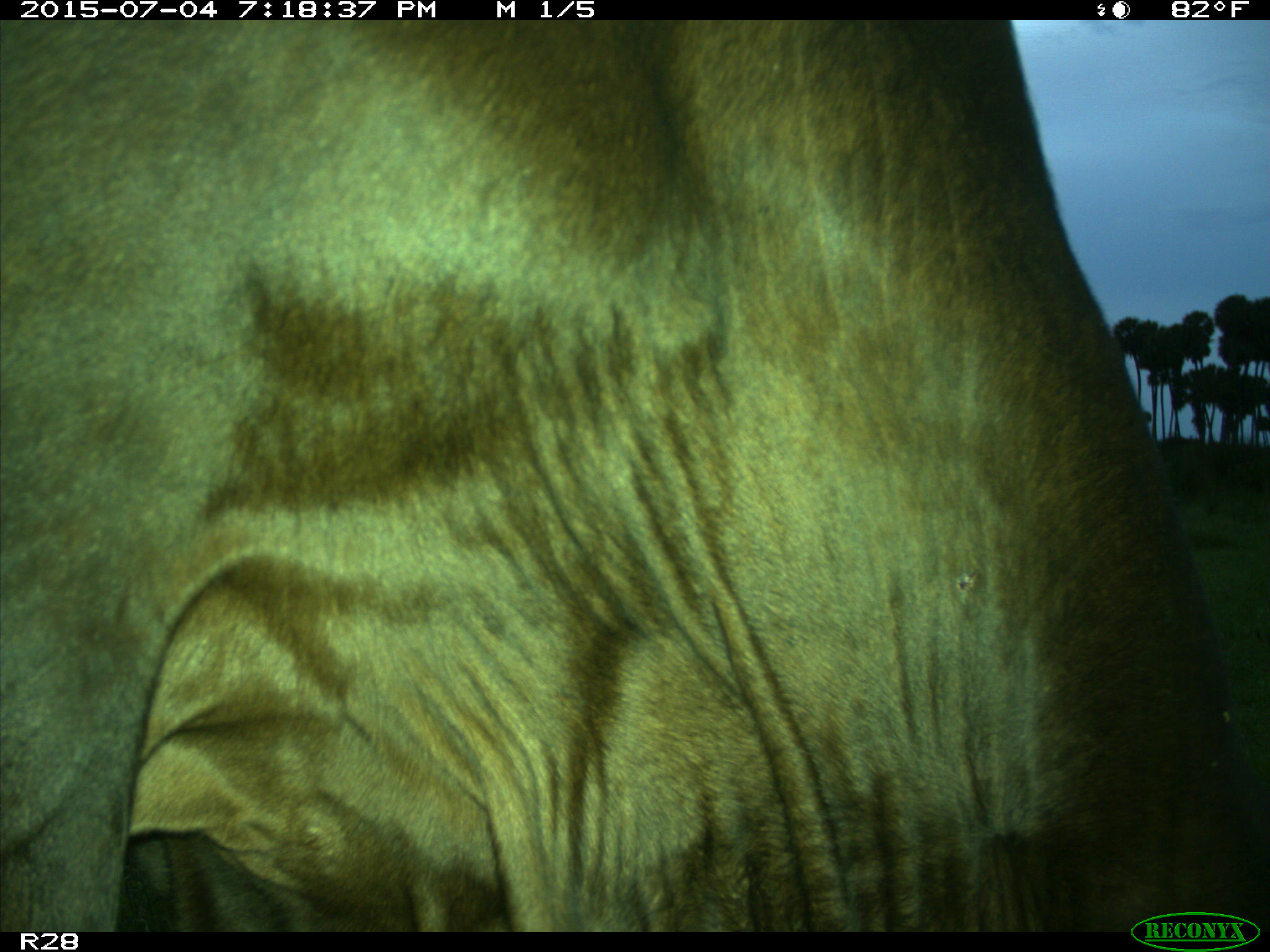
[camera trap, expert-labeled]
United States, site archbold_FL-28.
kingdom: Animalia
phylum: Chordata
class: Mammalia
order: Artiodactyla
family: Bovidae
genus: Bos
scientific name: Bos taurus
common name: domestic cow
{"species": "Bos taurus (domestic cow)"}